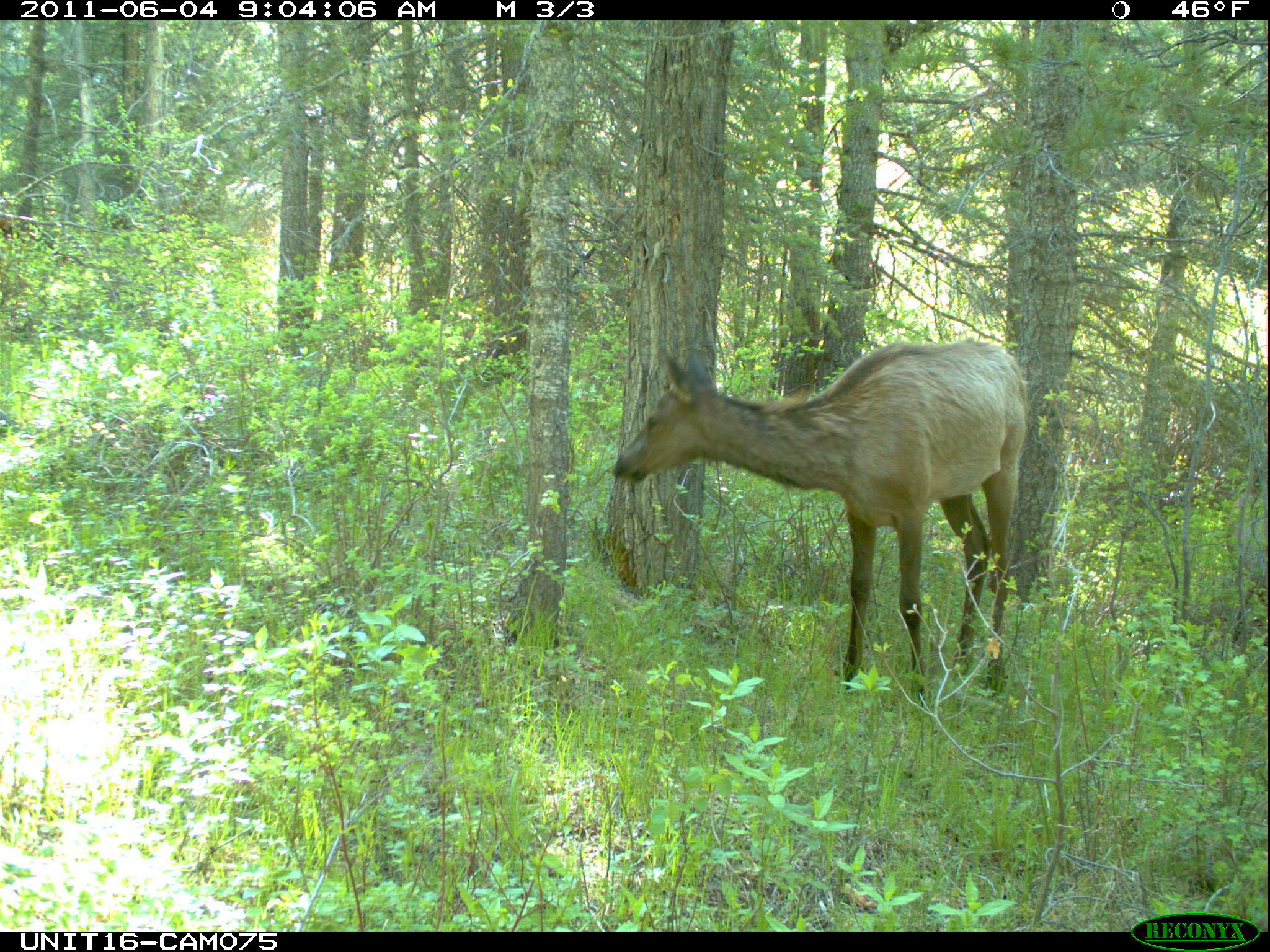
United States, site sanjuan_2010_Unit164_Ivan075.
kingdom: Animalia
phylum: Chordata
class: Mammalia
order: Artiodactyla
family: Cervidae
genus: Cervus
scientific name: Cervus elaphus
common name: red deer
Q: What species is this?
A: Cervus elaphus (red deer).